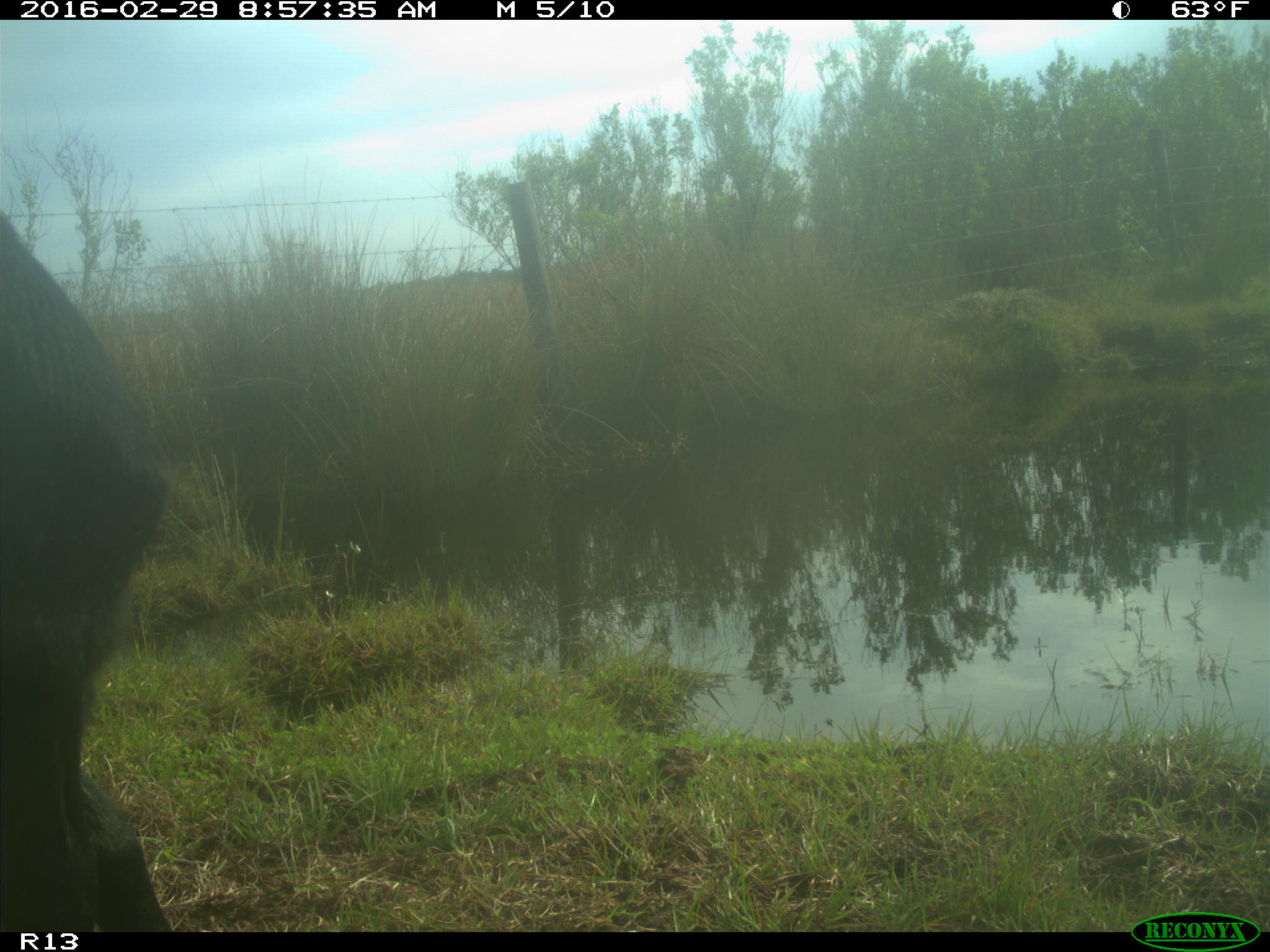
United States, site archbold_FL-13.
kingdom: Animalia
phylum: Chordata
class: Mammalia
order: Artiodactyla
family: Bovidae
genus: Bos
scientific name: Bos taurus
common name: domestic cow